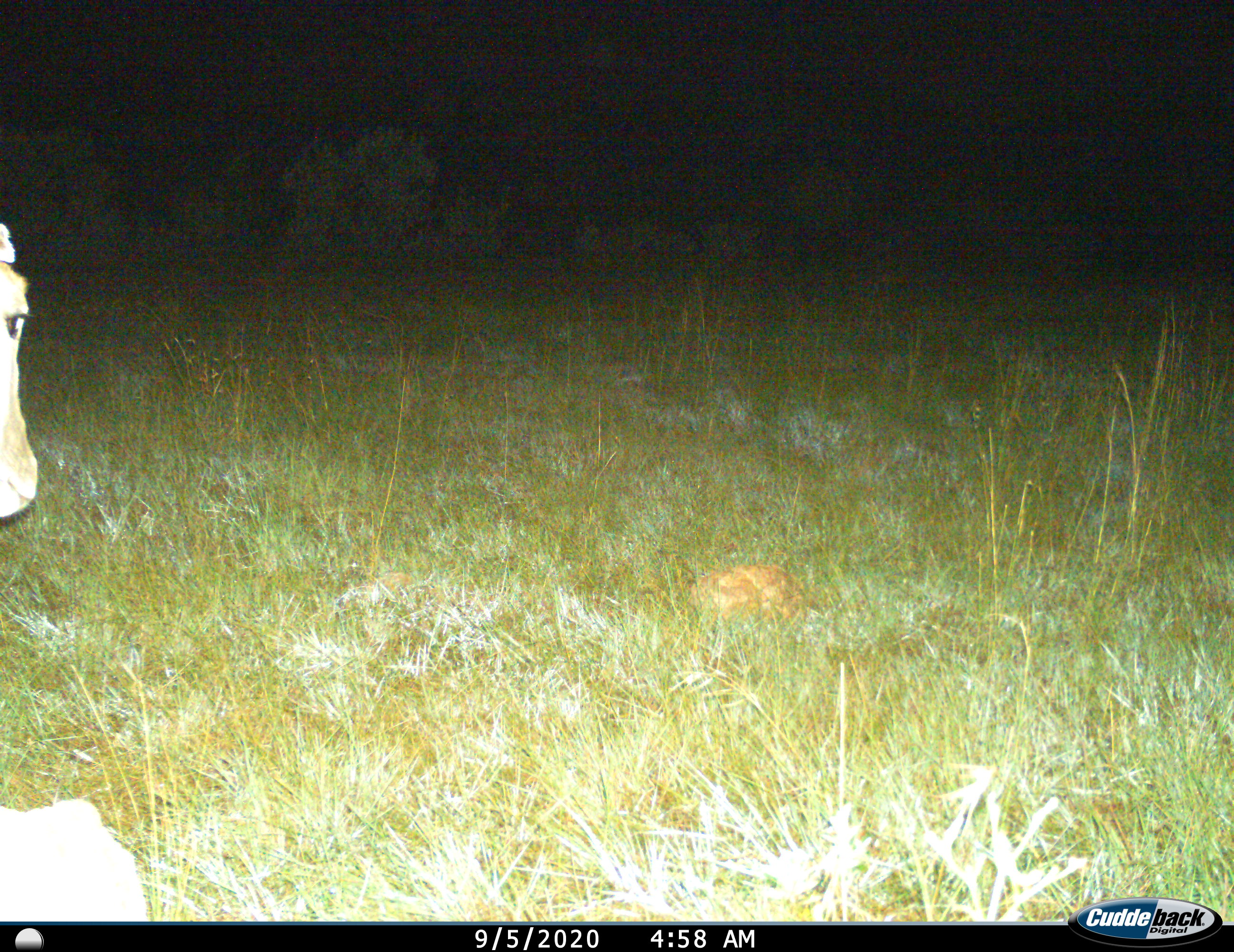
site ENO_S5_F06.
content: unidentified animal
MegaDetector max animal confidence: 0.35